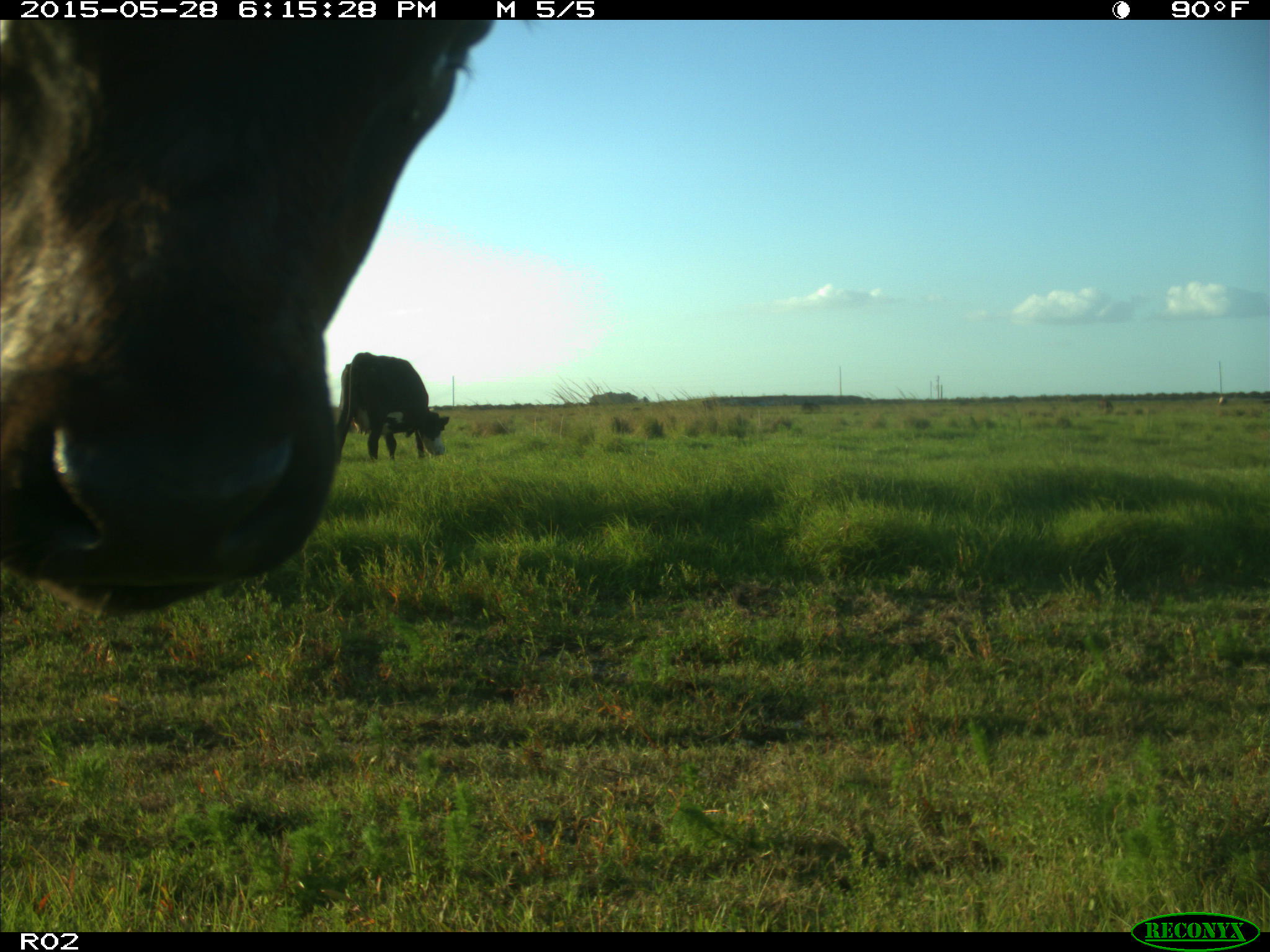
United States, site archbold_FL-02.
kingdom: Animalia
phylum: Chordata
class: Mammalia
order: Artiodactyla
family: Bovidae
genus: Bos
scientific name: Bos taurus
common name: domestic cow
Bos taurus (domestic cow).